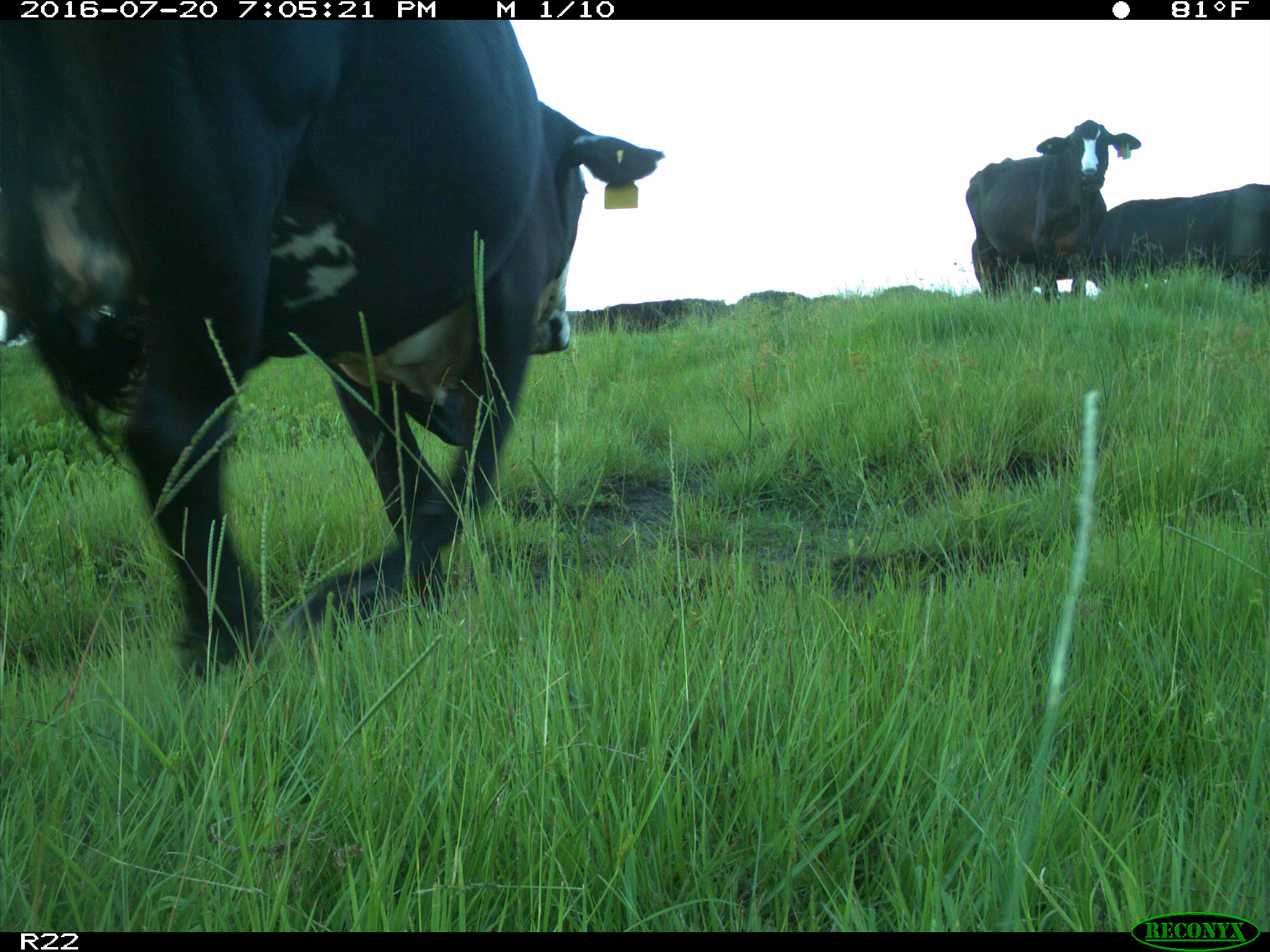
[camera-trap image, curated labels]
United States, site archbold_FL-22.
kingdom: Animalia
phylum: Chordata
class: Mammalia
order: Artiodactyla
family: Bovidae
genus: Bos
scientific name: Bos taurus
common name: domestic cow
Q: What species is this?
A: Bos taurus (domestic cow).